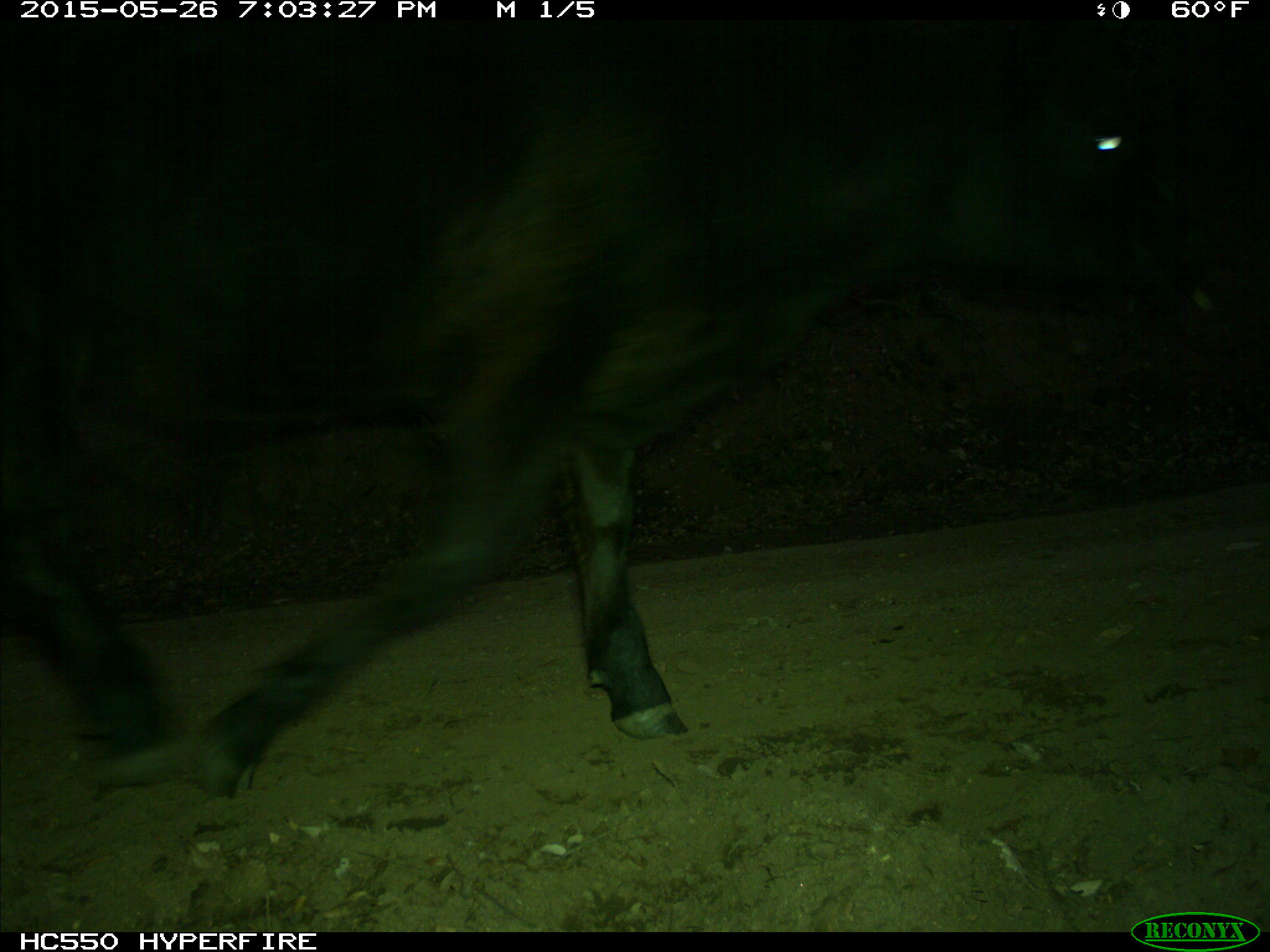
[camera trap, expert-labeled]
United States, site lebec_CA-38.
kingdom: Animalia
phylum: Chordata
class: Mammalia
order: Artiodactyla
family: Bovidae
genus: Bos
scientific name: Bos taurus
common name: domestic cow